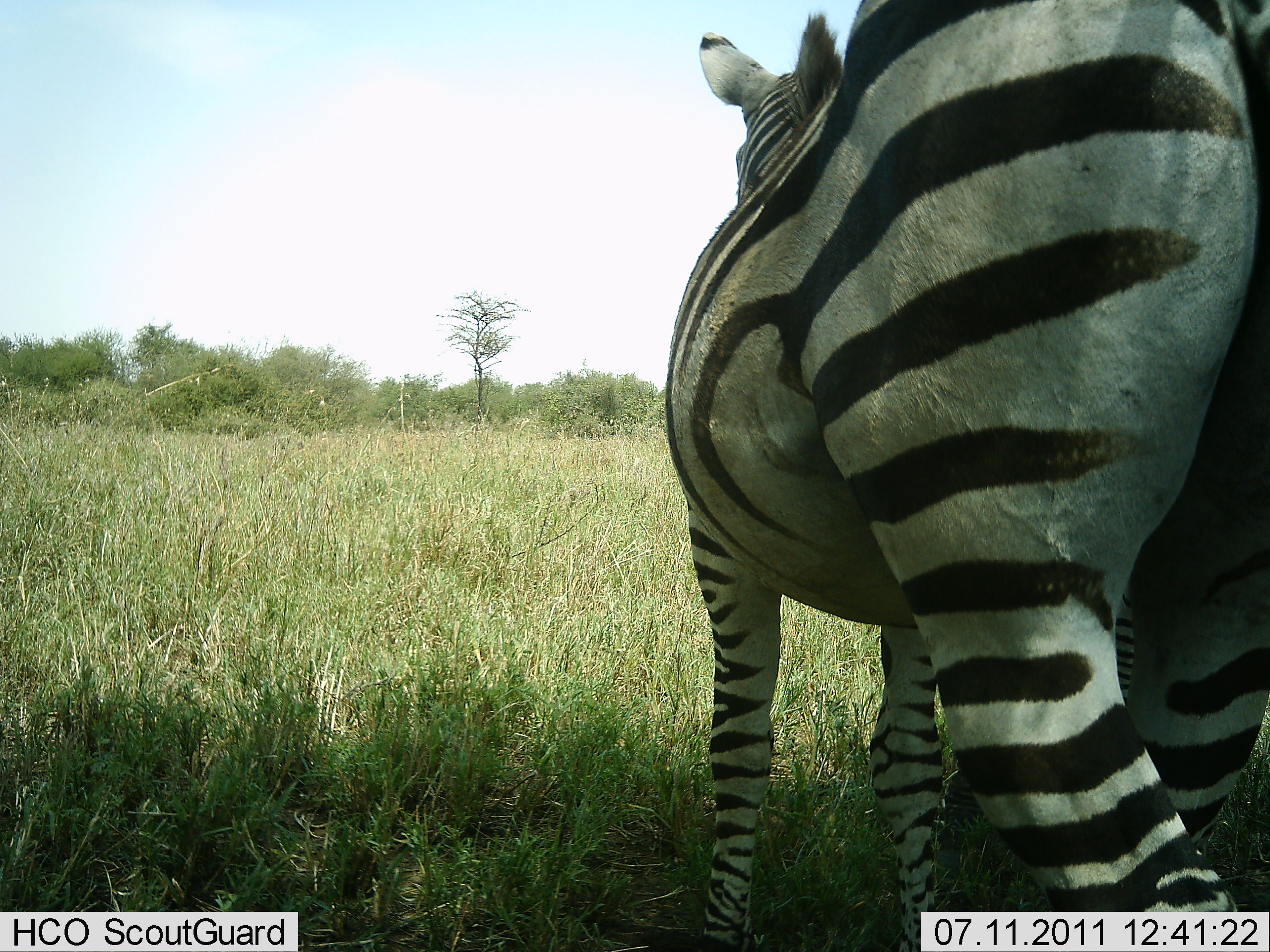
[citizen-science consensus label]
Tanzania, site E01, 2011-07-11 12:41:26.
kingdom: Animalia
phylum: Chordata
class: Mammalia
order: Perissodactyla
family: Equidae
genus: Equus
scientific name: Equus quagga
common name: plains zebra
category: zebra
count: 1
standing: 69%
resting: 0%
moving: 23%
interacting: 0%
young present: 0%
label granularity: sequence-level